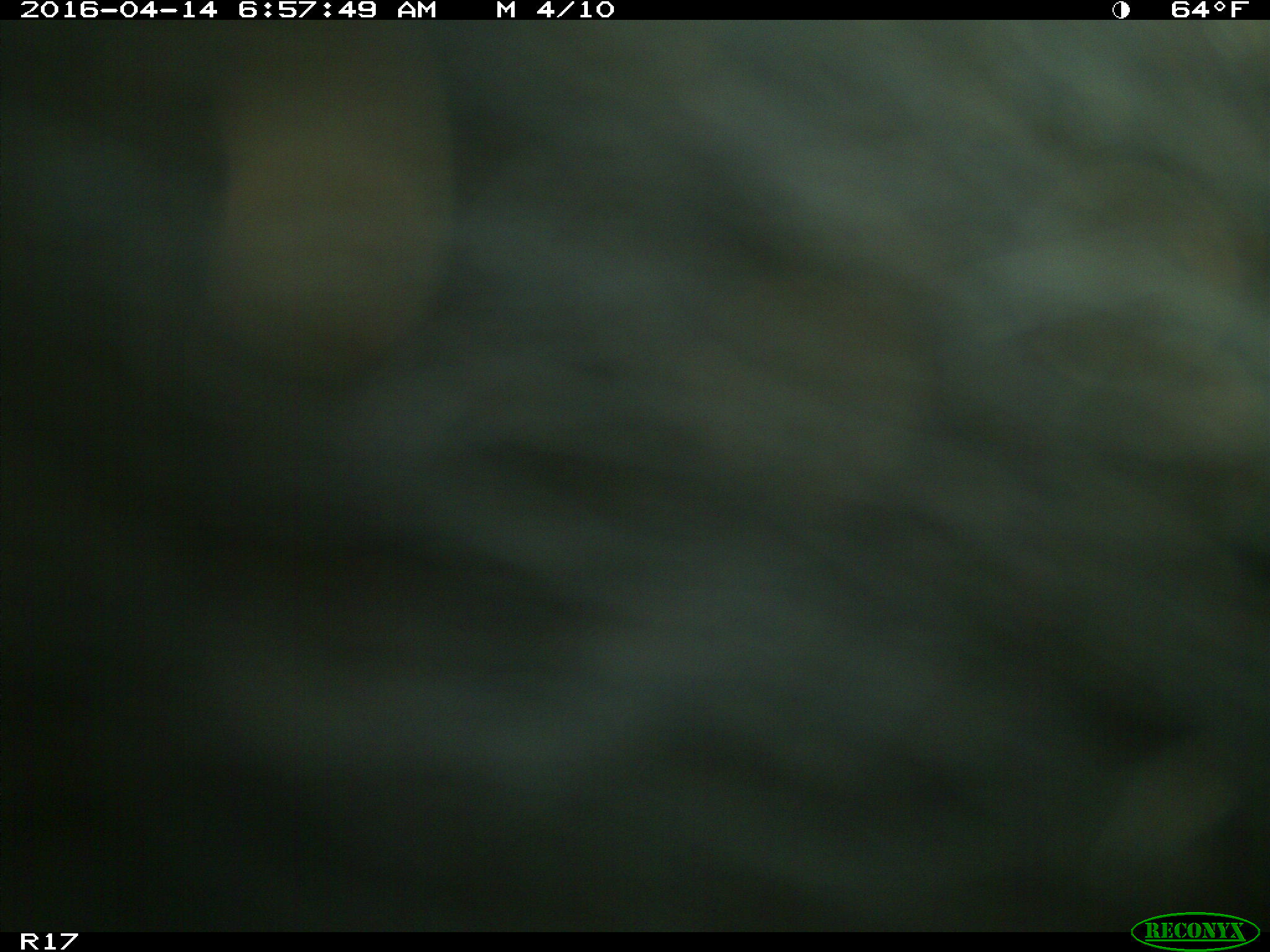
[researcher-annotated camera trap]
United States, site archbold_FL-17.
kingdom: Animalia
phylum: Chordata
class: Mammalia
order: Artiodactyla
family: Bovidae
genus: Bos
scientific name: Bos taurus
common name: domestic cow